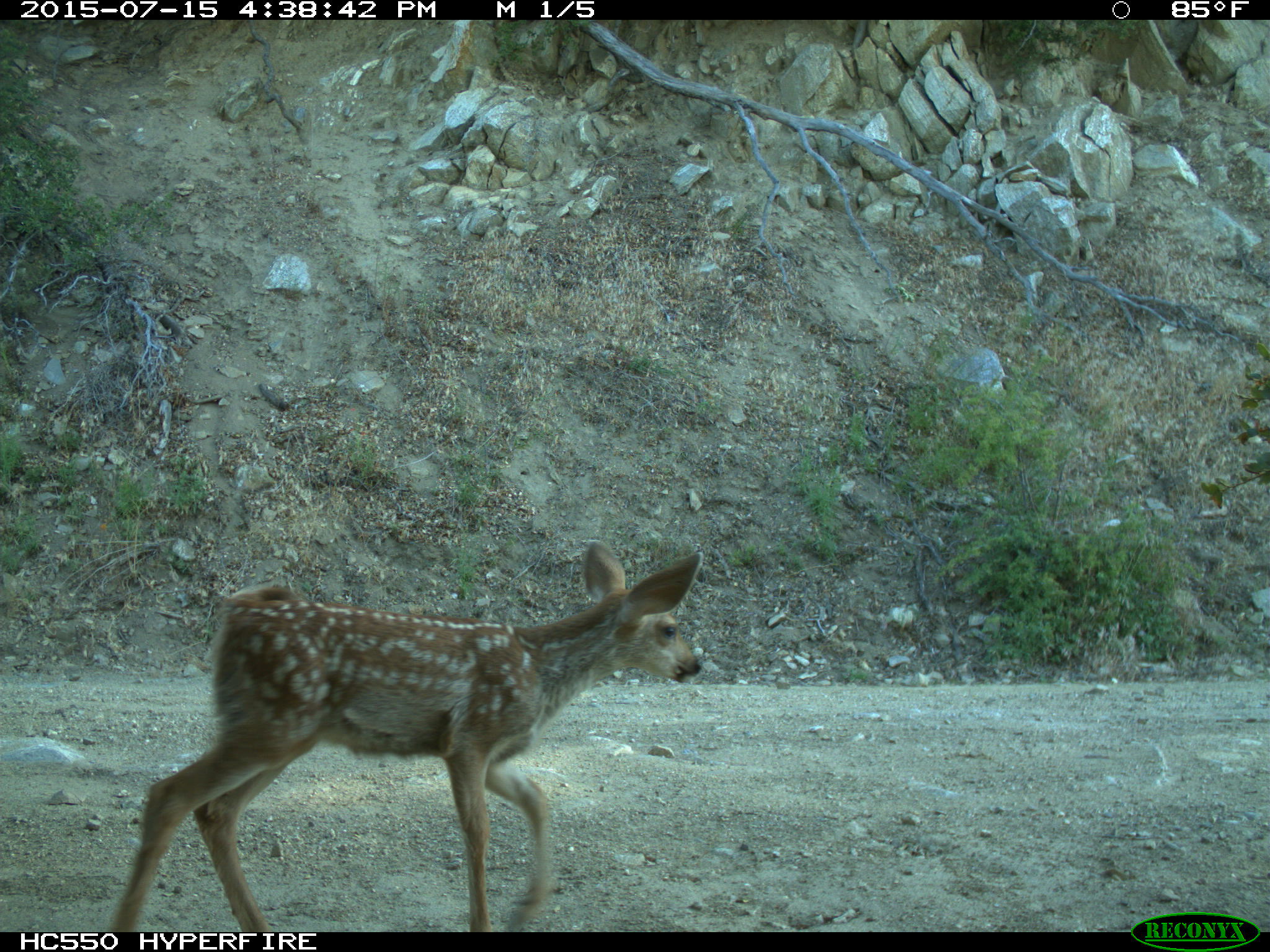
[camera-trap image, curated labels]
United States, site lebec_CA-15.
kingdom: Animalia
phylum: Chordata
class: Mammalia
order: Artiodactyla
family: Cervidae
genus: Odocoileus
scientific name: Odocoileus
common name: deer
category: unidentified deer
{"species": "unidentified deer (deer) (Odocoileus)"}